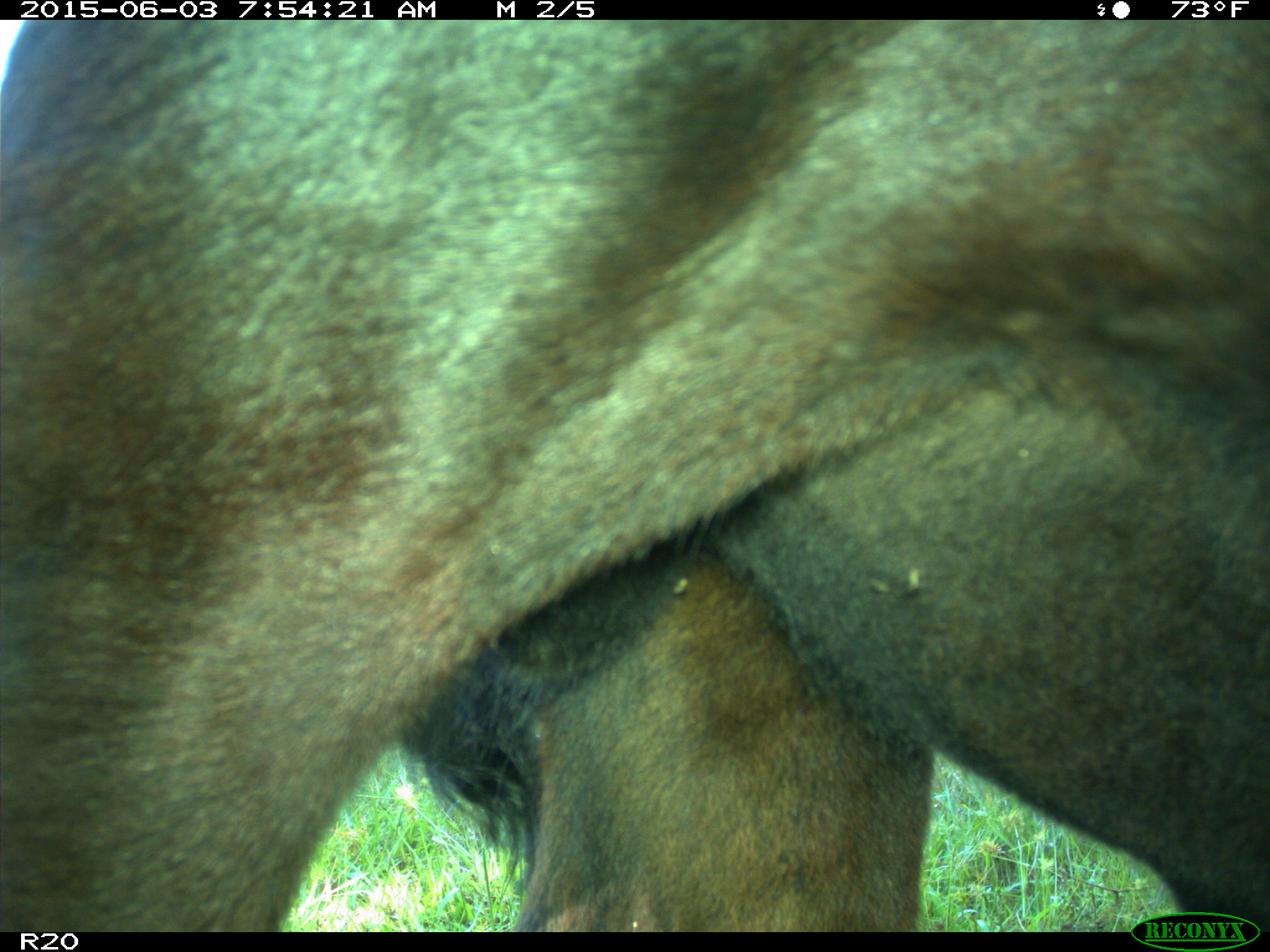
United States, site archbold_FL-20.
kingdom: Animalia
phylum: Chordata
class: Mammalia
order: Artiodactyla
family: Bovidae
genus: Bos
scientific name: Bos taurus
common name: domestic cow